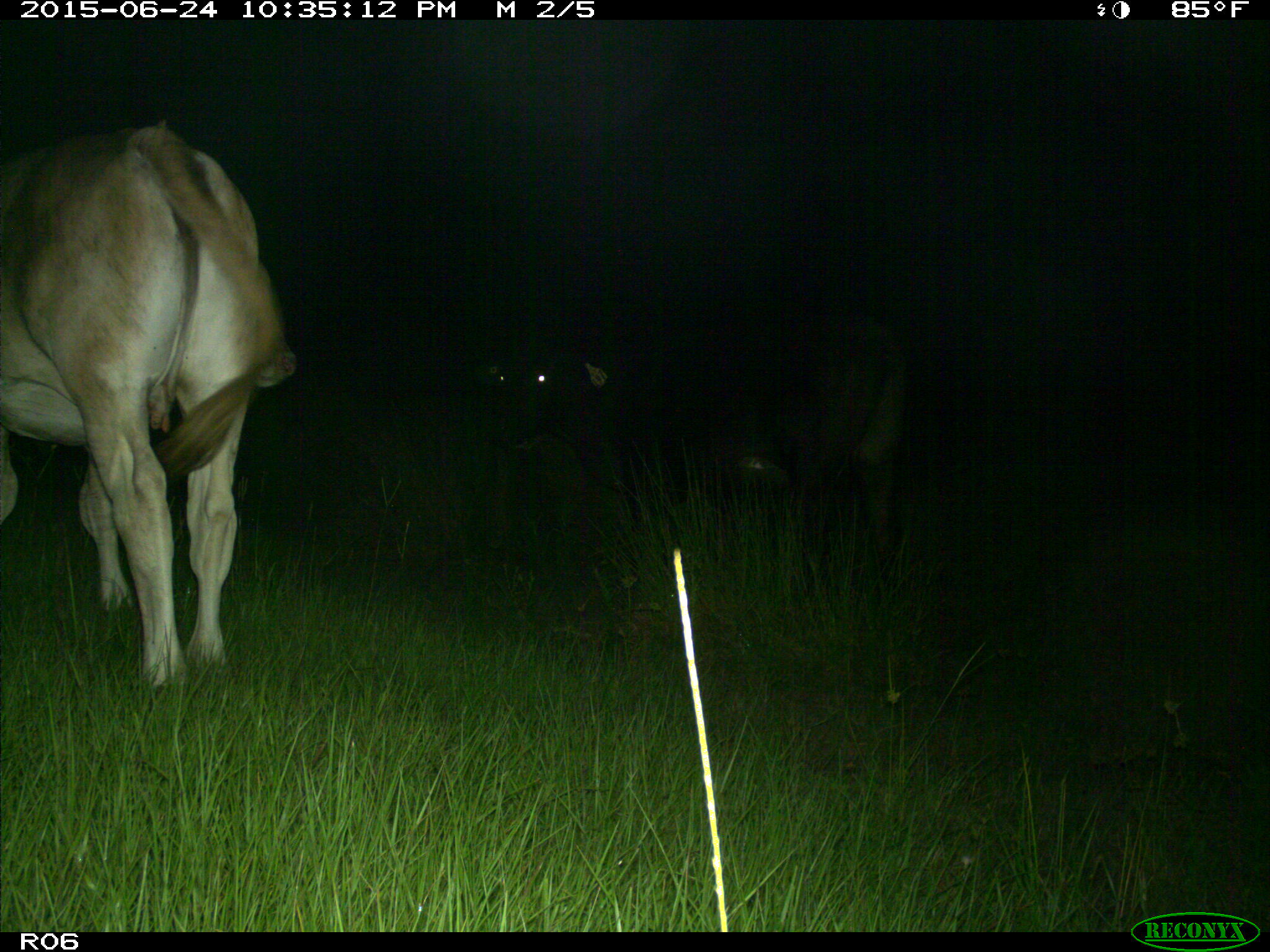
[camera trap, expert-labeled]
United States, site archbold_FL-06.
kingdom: Animalia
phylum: Chordata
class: Mammalia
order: Artiodactyla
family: Bovidae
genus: Bos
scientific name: Bos taurus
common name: domestic cow